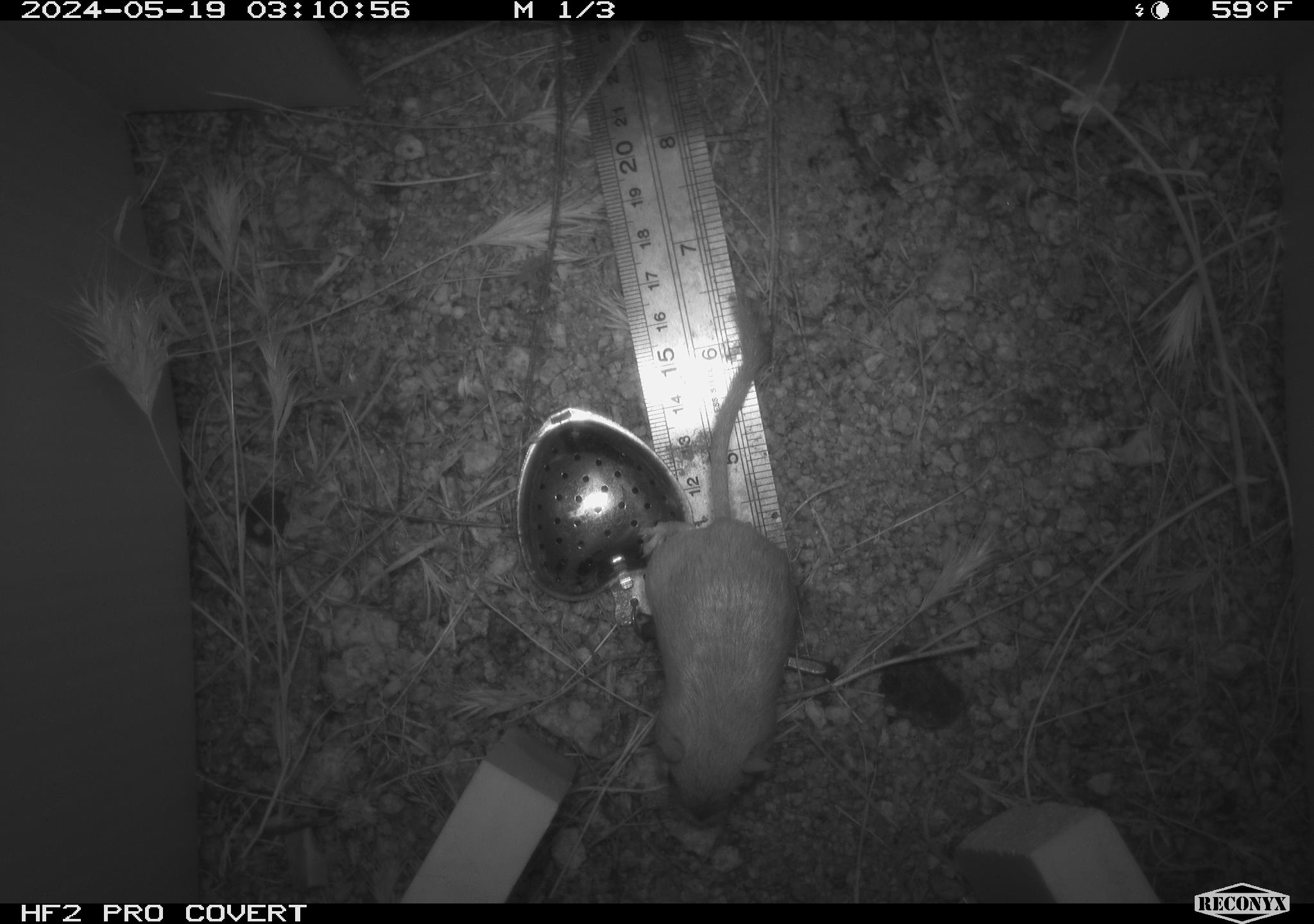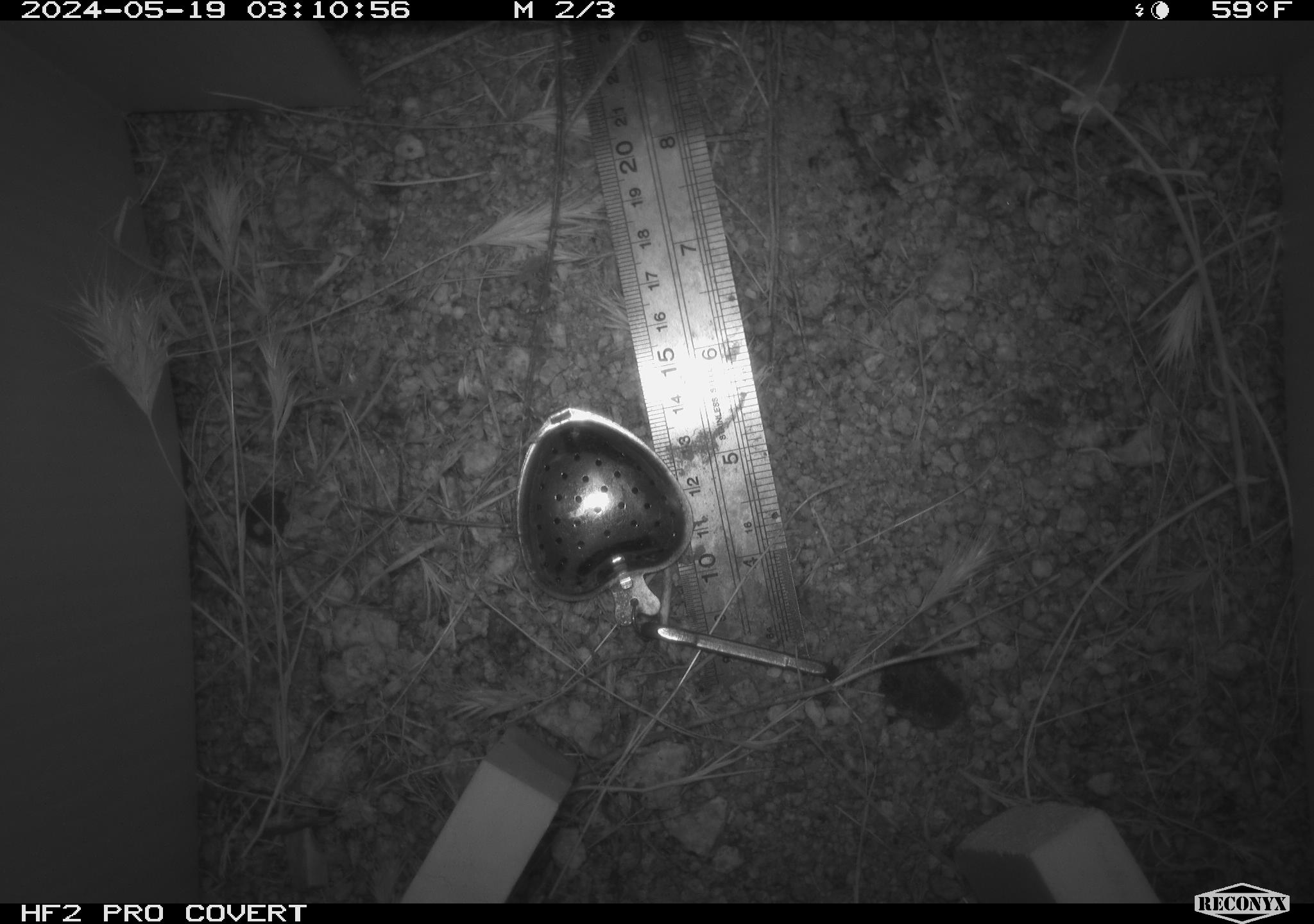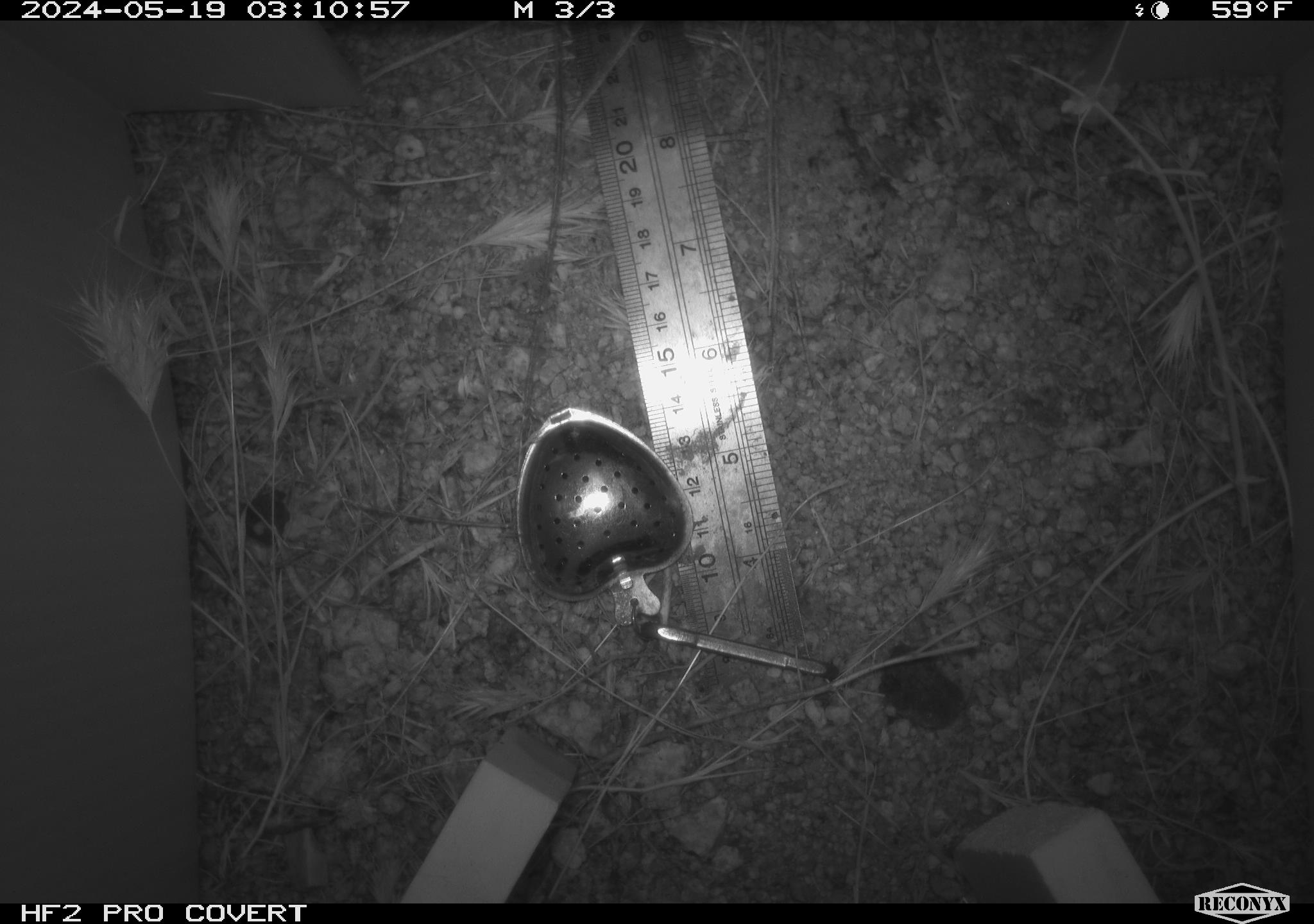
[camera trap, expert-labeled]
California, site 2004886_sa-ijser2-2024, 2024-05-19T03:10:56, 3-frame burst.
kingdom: Animalia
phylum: Chordata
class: Mammalia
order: Rodentia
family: Heteromyidae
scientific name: Heteromyidae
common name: kangaroo rats and pocket mice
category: heteromyidae family